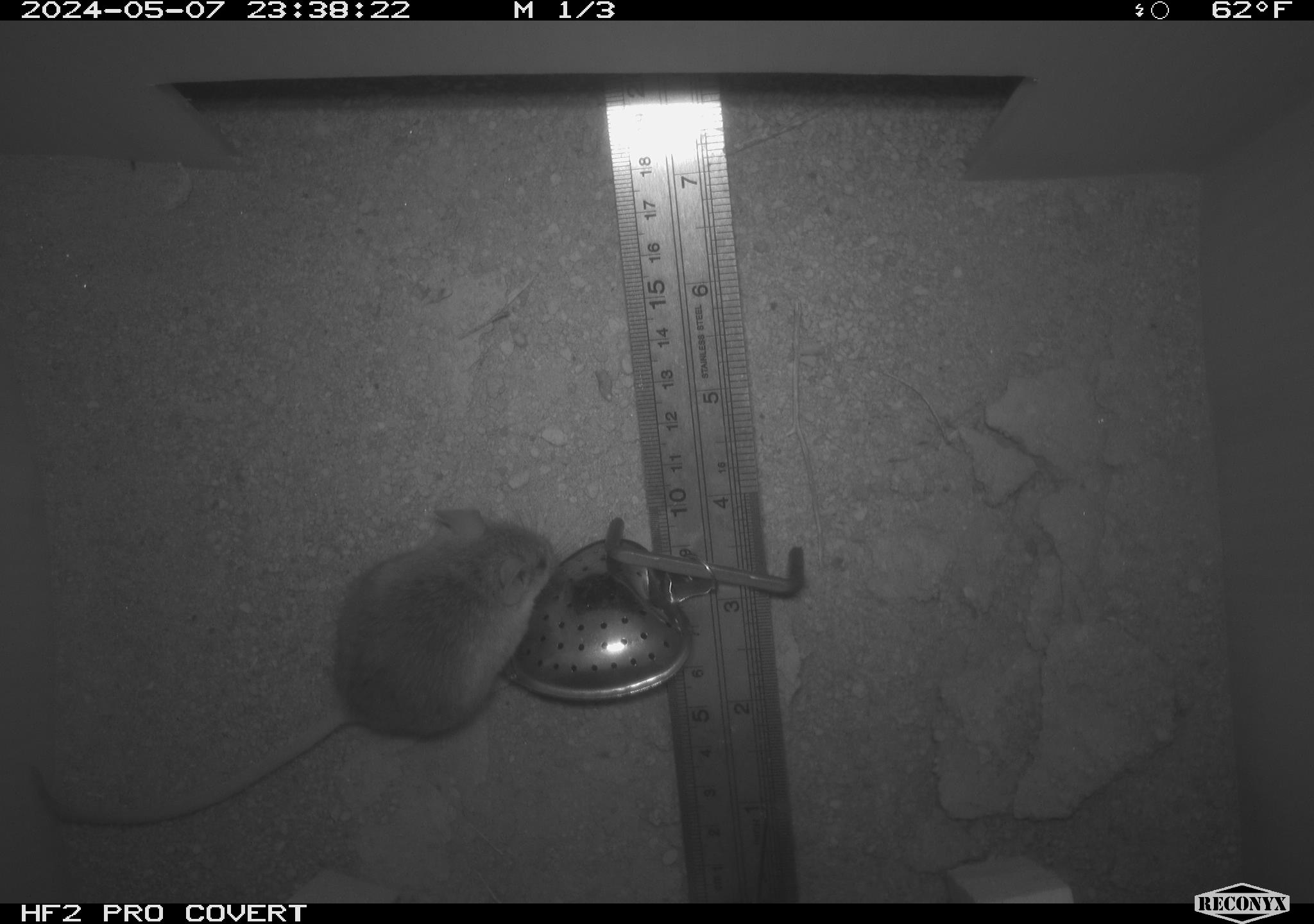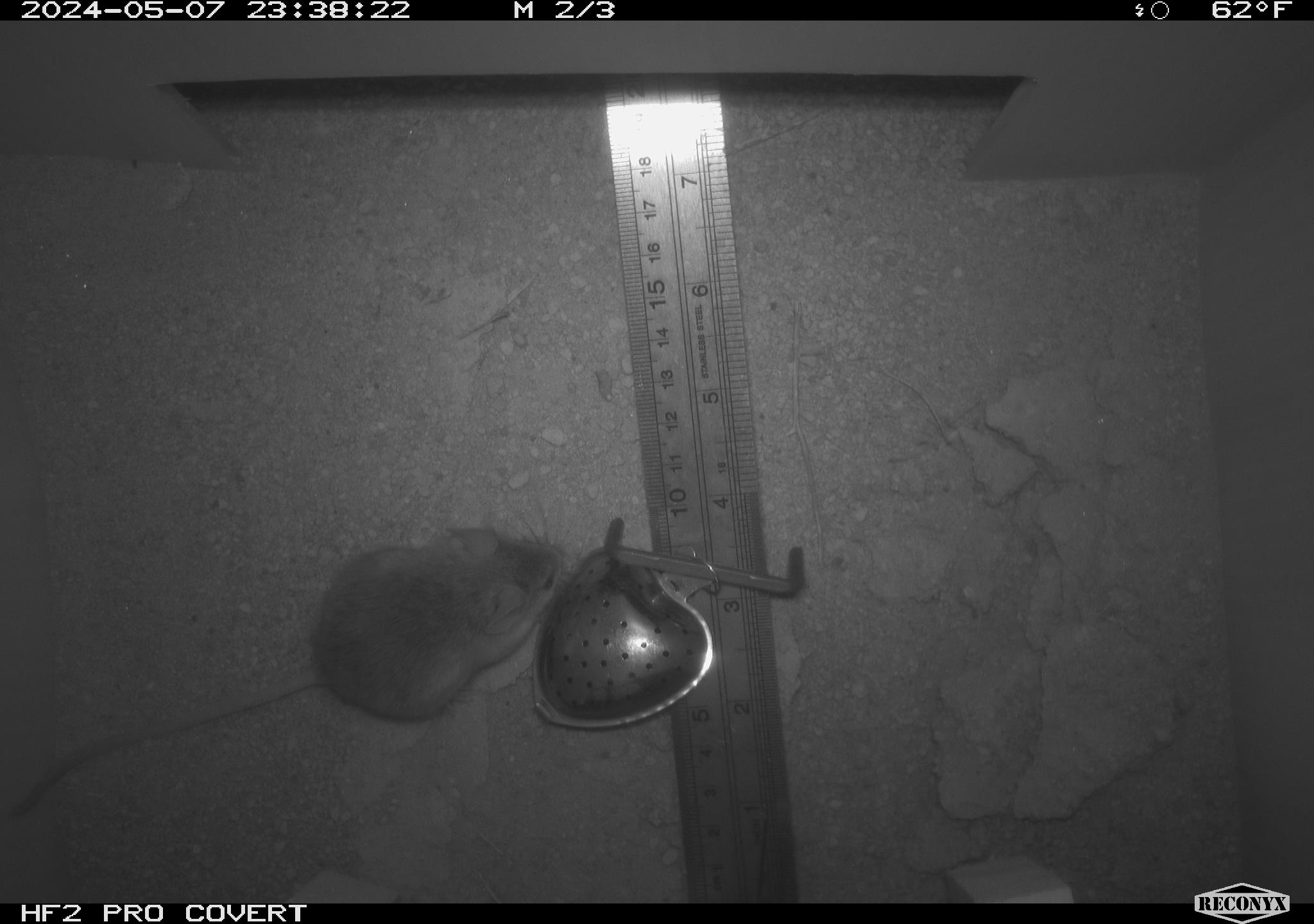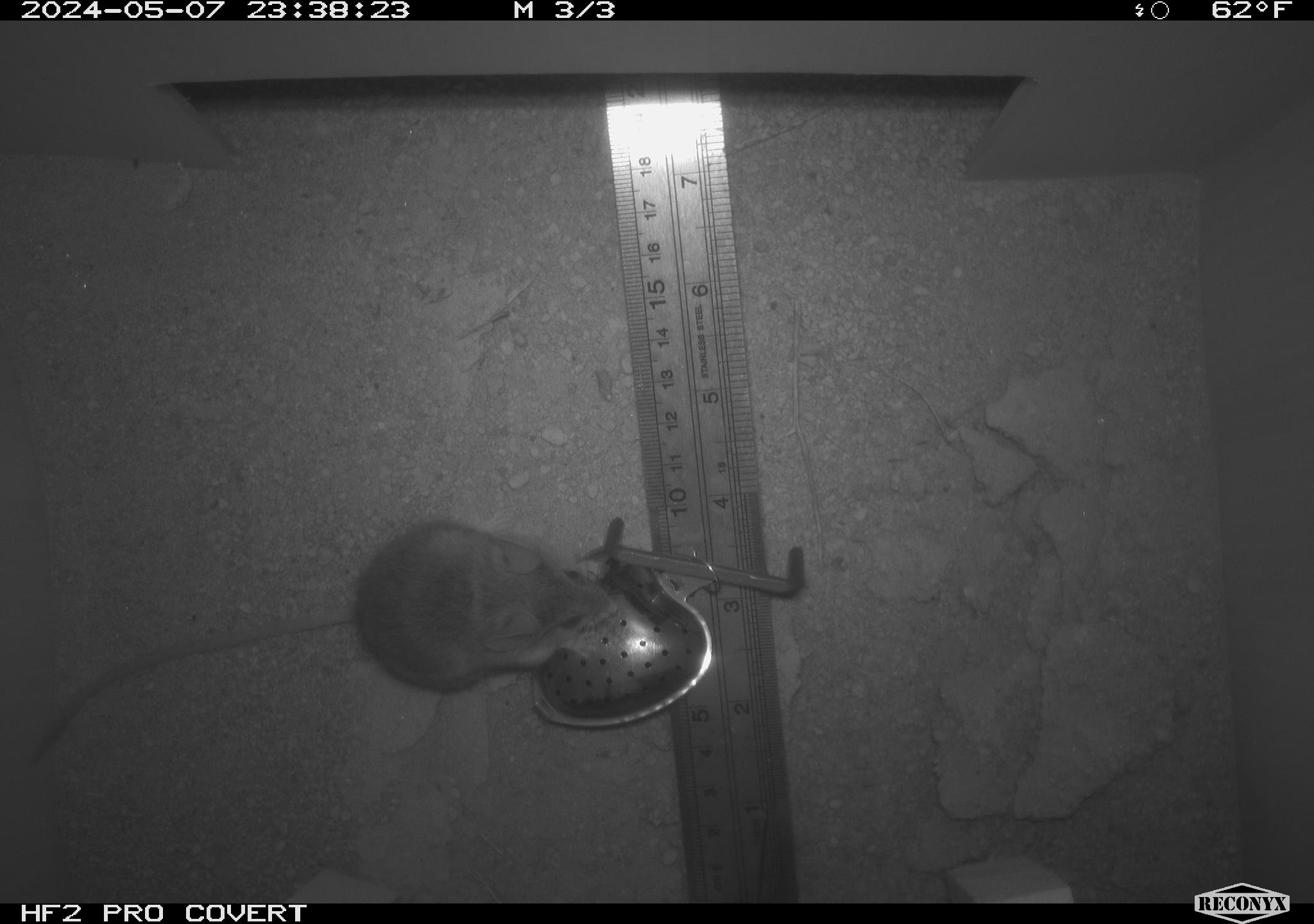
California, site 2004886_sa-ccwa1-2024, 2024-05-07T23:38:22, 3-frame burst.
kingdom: Animalia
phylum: Chordata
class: Mammalia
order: Rodentia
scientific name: Rodentia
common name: mouse species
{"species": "mouse species (Rodentia)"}